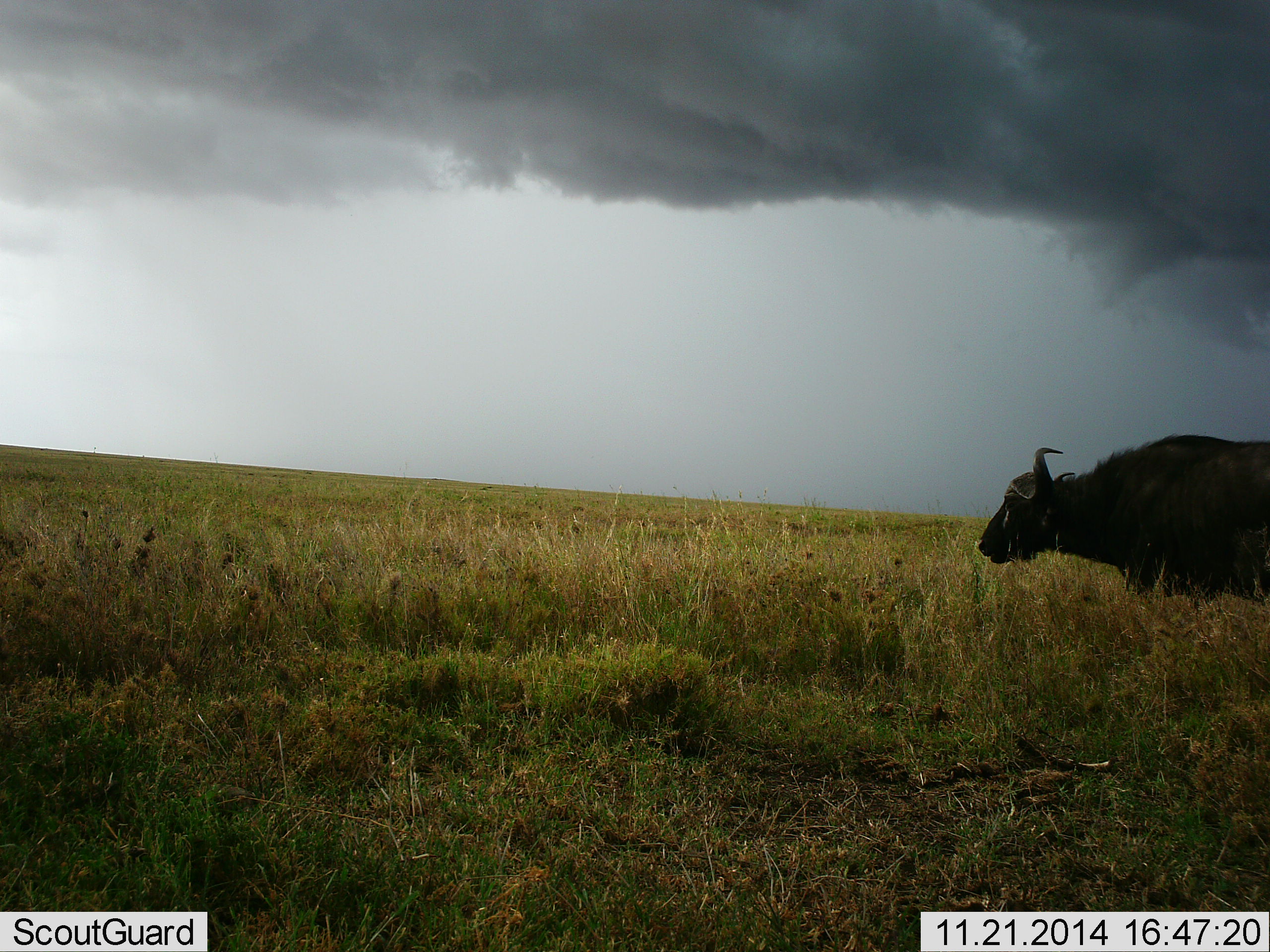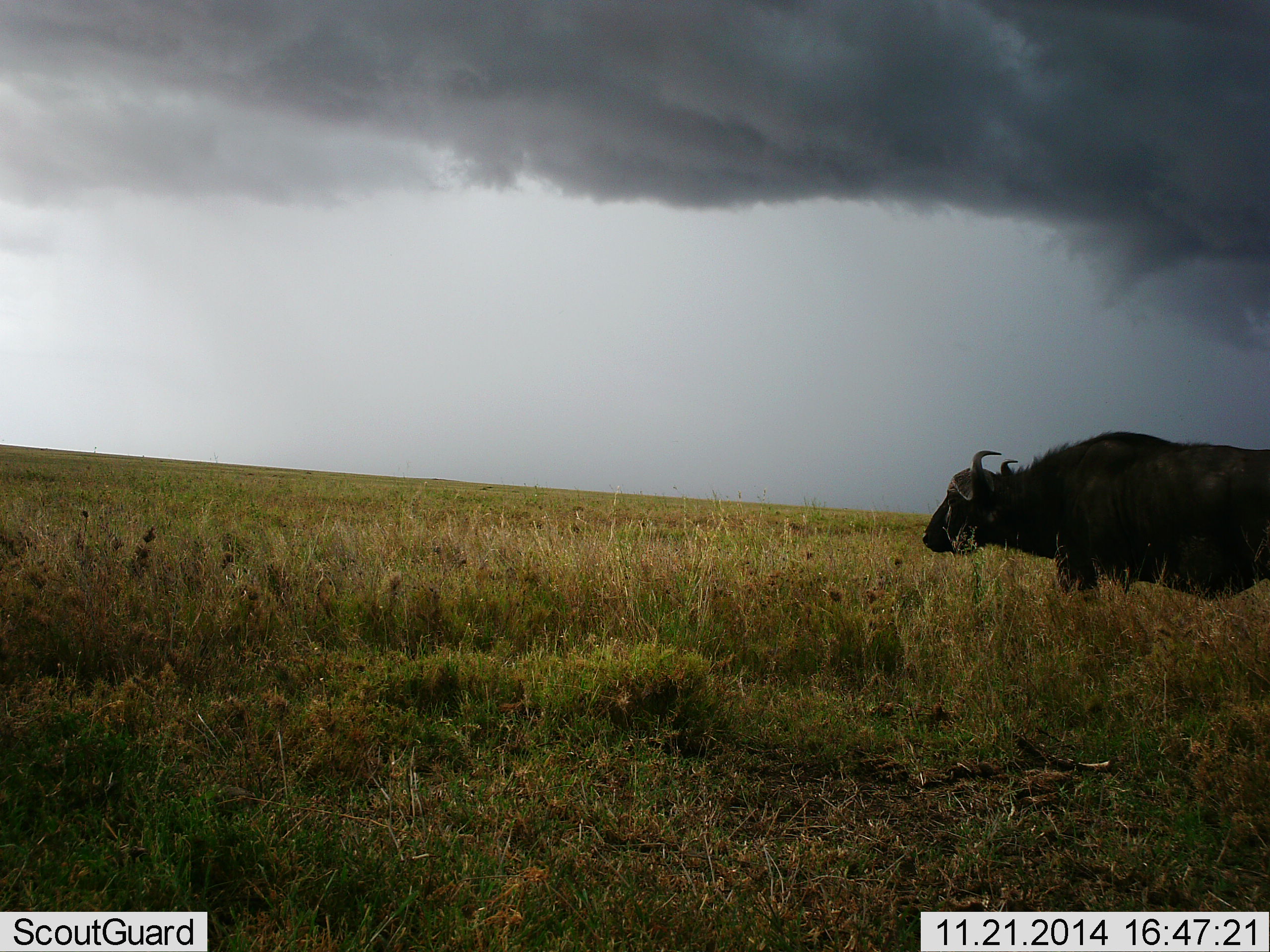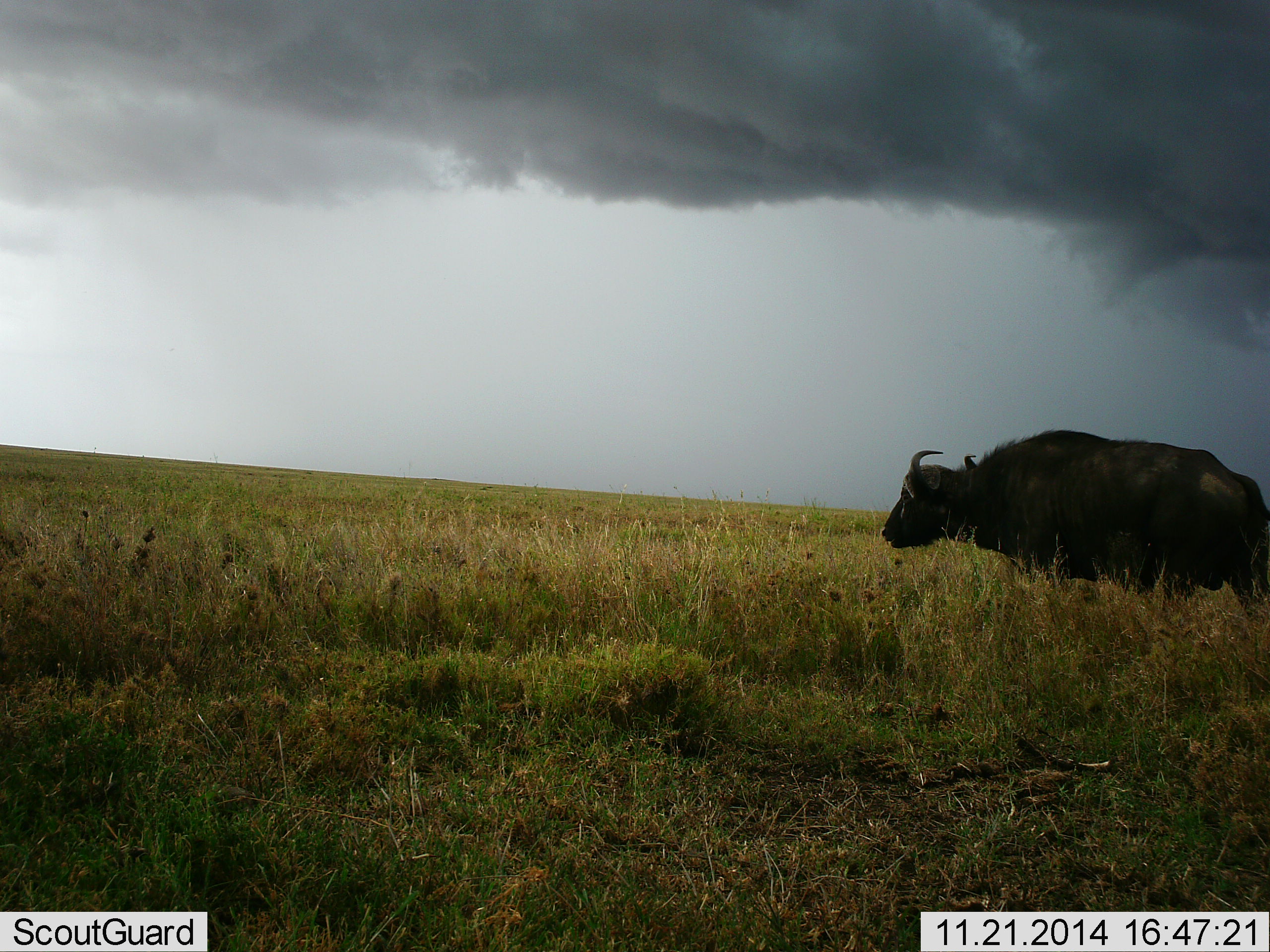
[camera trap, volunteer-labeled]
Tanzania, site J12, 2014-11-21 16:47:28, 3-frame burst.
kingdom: Animalia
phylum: Chordata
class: Mammalia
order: Artiodactyla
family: Bovidae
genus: Syncerus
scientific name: Syncerus caffer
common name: cape buffalo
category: buffalo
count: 1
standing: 0%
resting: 0%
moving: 100%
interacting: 0%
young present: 0%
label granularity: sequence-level